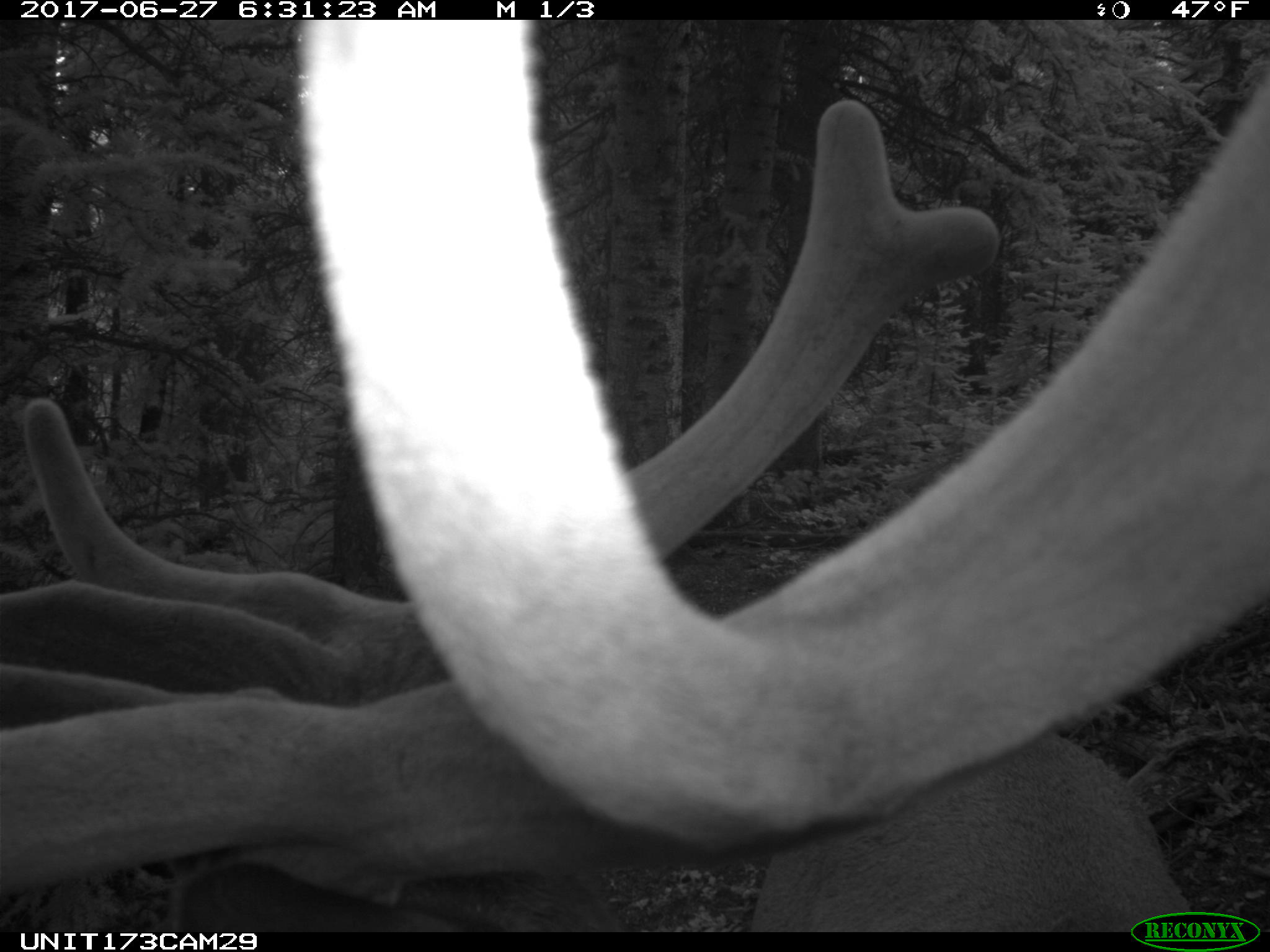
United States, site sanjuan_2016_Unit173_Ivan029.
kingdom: Animalia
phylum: Chordata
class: Mammalia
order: Artiodactyla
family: Cervidae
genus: Cervus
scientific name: Cervus elaphus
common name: red deer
Cervus elaphus (red deer).